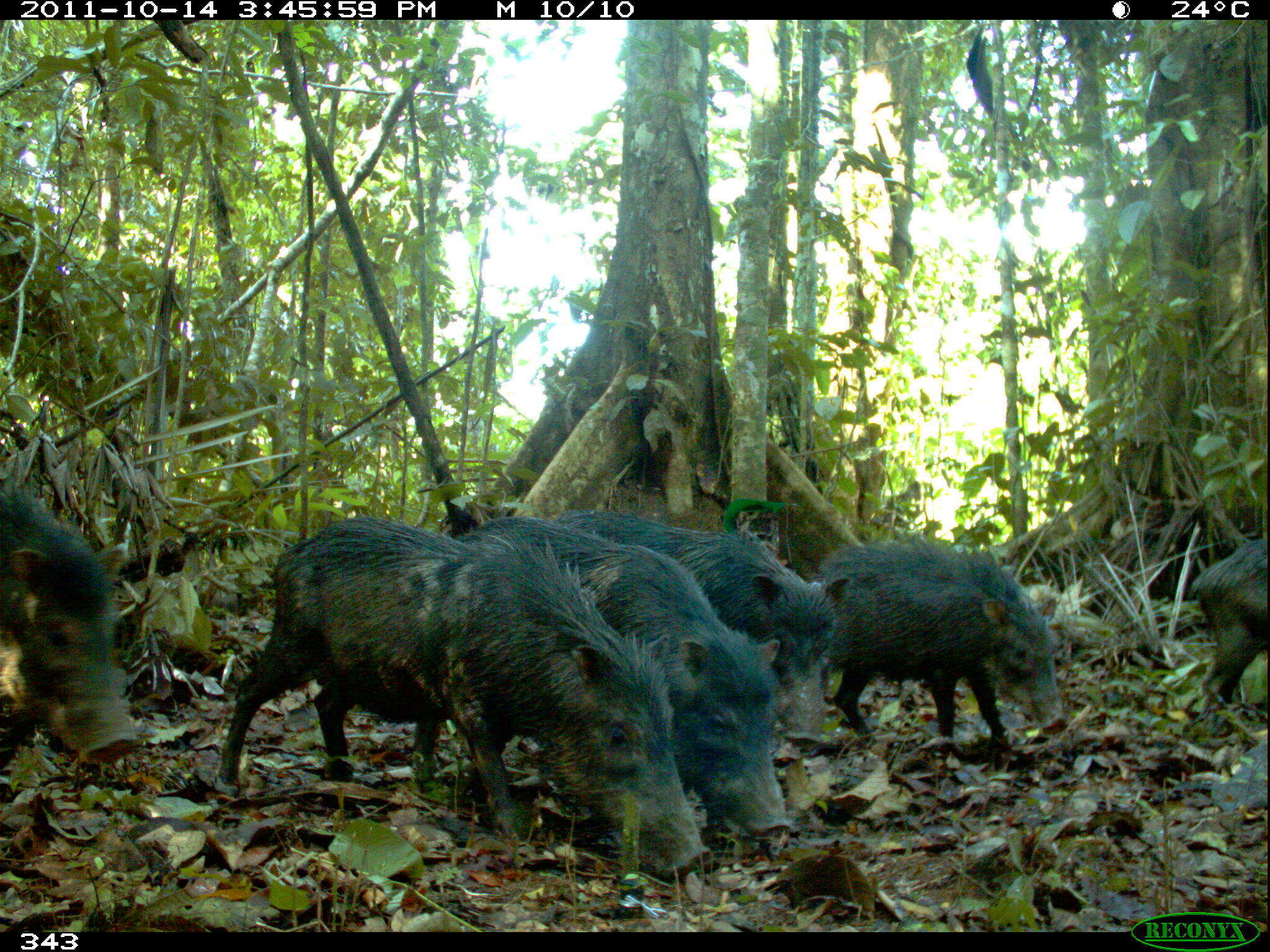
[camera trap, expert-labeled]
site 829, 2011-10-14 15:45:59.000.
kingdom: Animalia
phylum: Chordata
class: Mammalia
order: Artiodactyla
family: Tayassuidae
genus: Tayassu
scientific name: Tayassu pecari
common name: white-lipped peccary